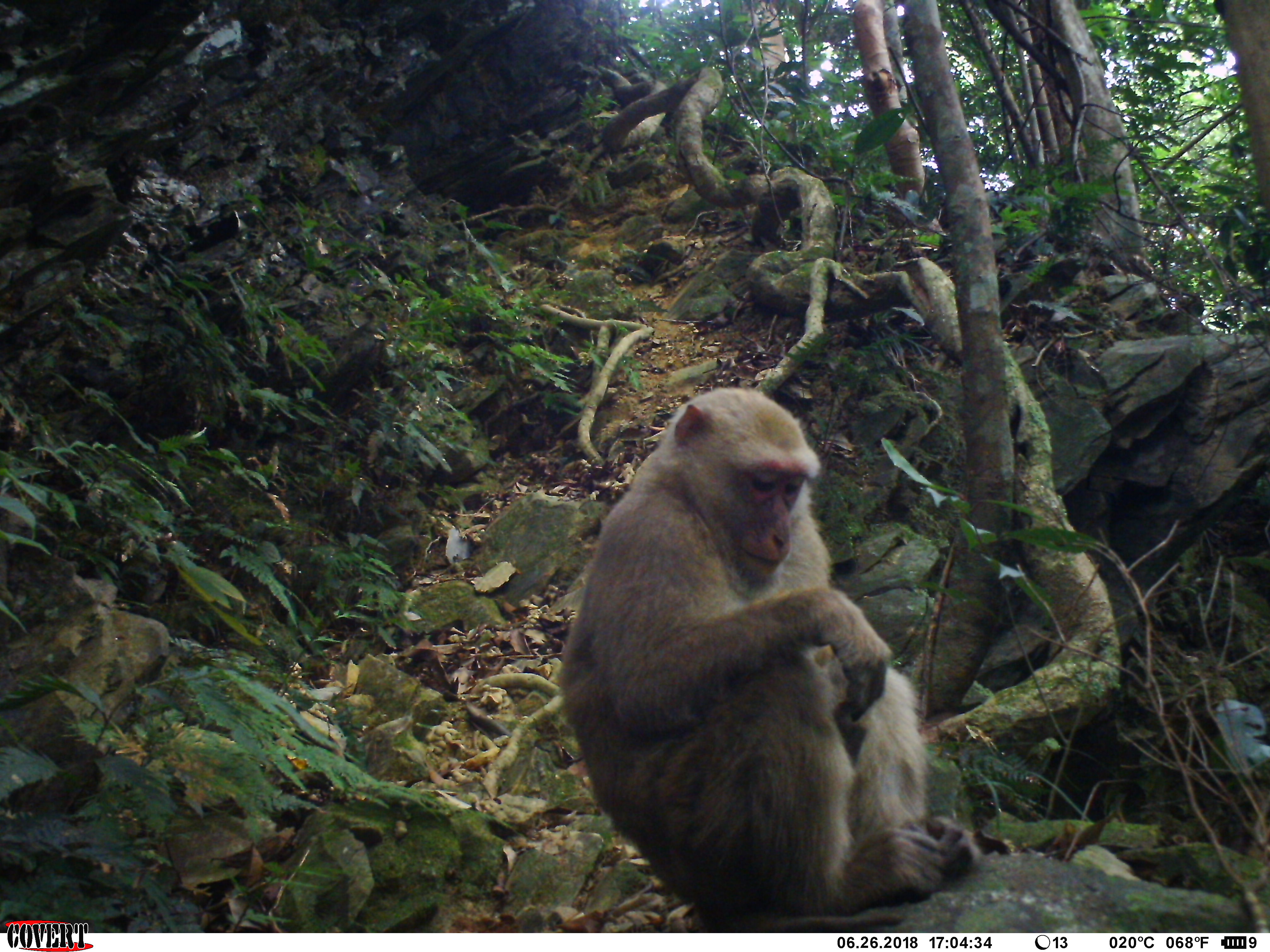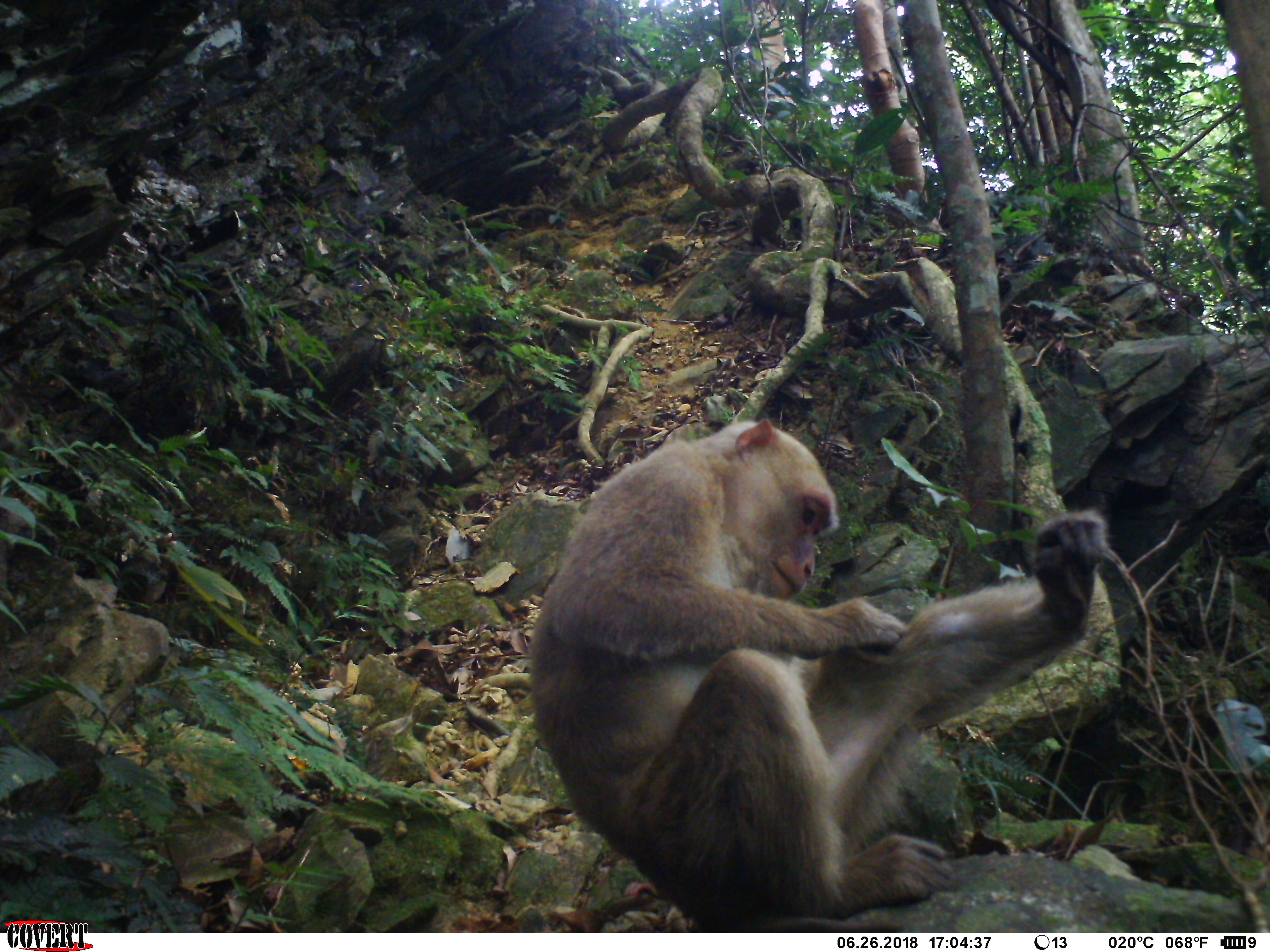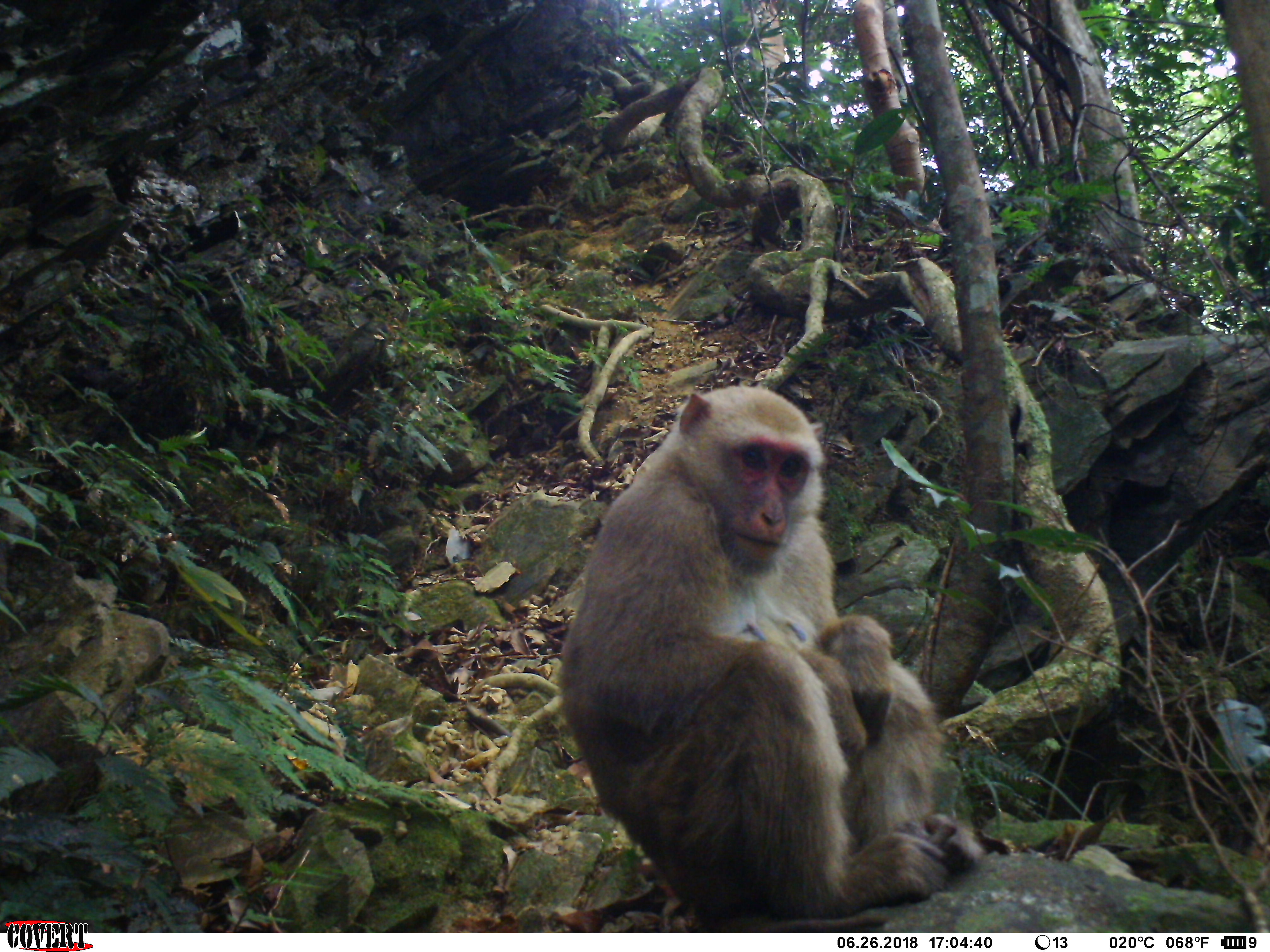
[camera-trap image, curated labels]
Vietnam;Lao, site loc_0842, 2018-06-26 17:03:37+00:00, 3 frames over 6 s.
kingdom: Animalia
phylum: Chordata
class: Mammalia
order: Primates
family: Cercopithecidae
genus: Macaca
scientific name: Macaca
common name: macaques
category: assam or rhesus macaque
Assam or rhesus macaque (macaques) (Macaca). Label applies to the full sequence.